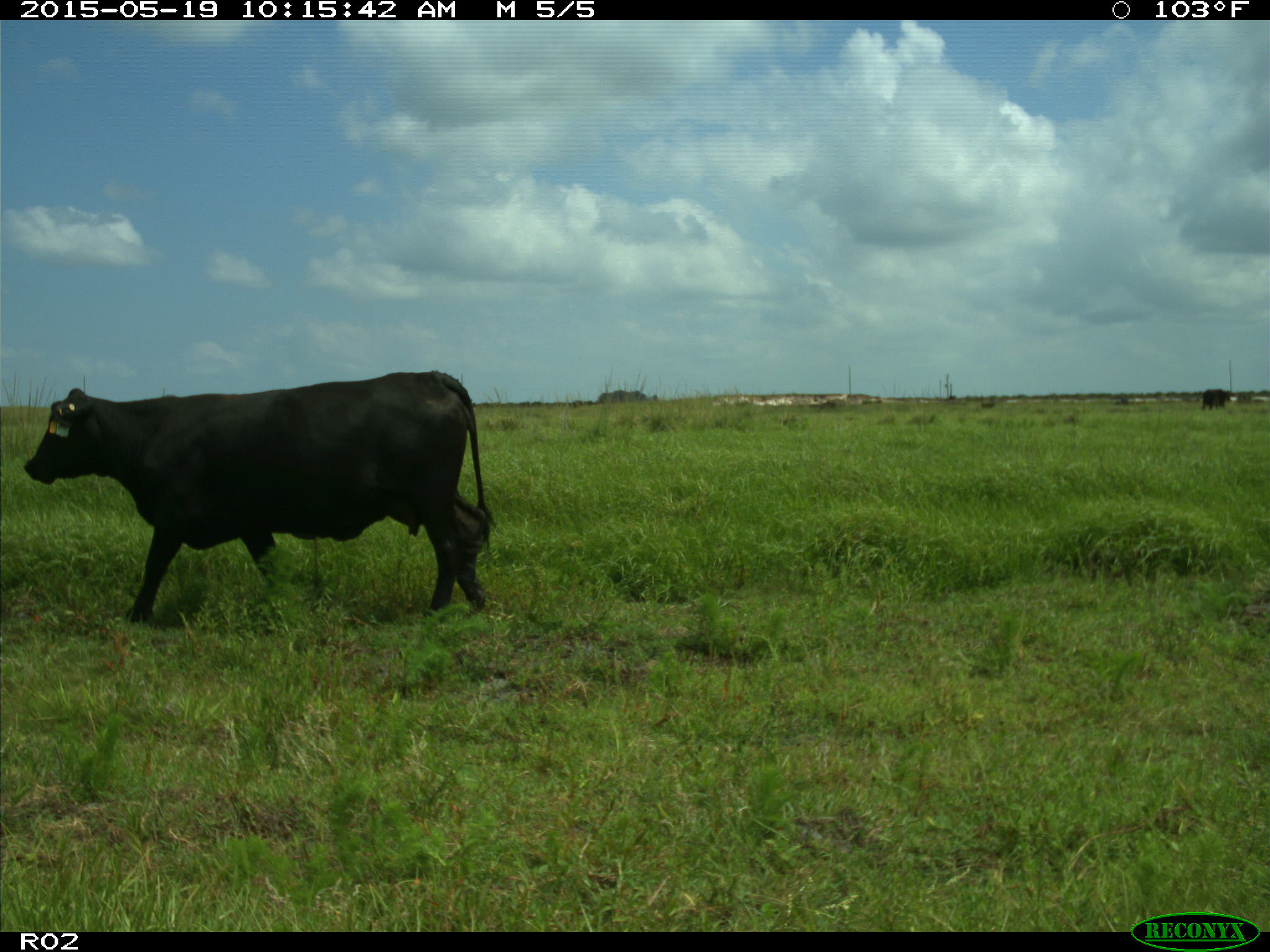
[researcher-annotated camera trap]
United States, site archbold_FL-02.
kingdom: Animalia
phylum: Chordata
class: Mammalia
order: Artiodactyla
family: Bovidae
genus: Bos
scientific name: Bos taurus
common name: domestic cow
Bos taurus (domestic cow).